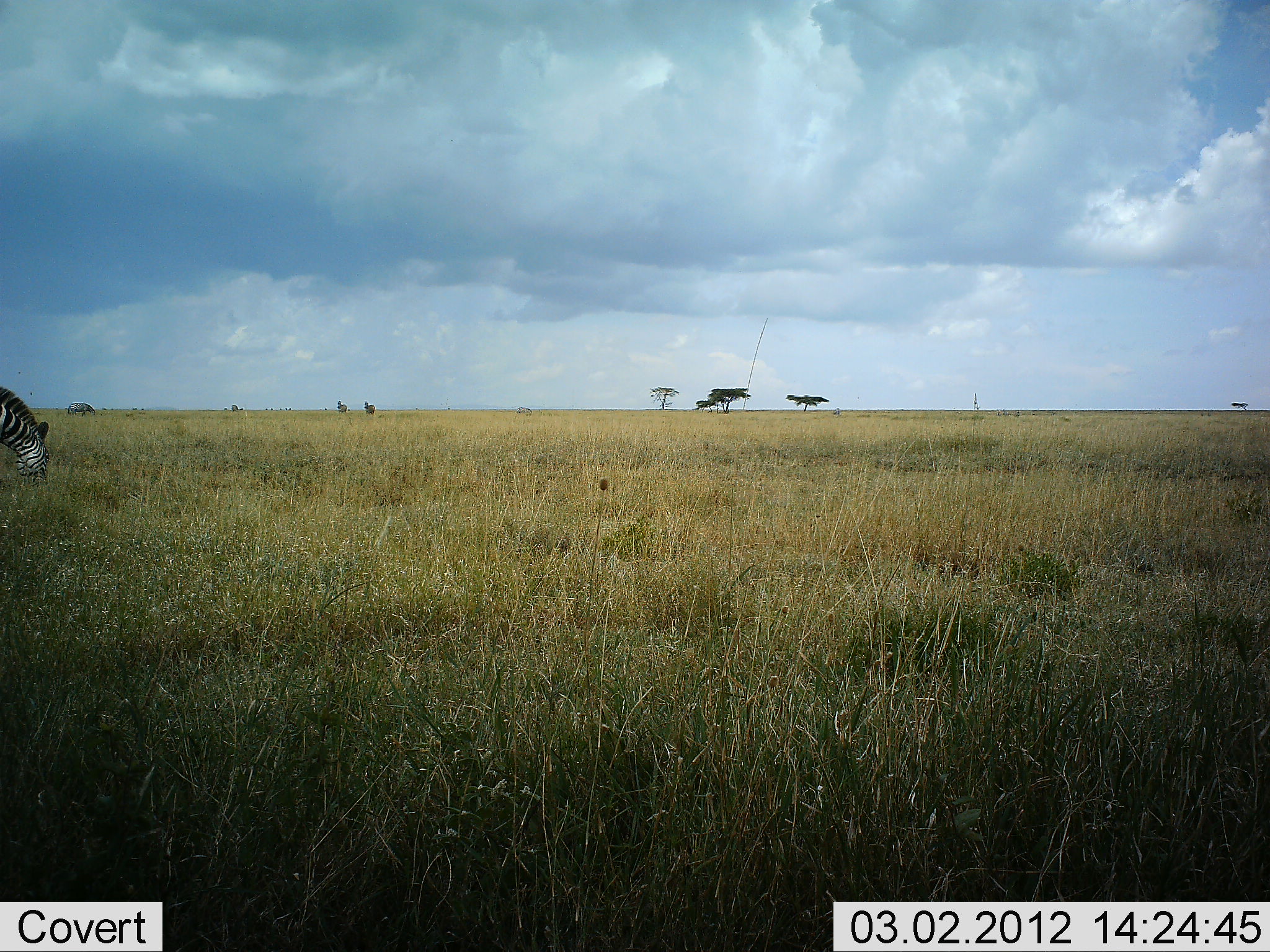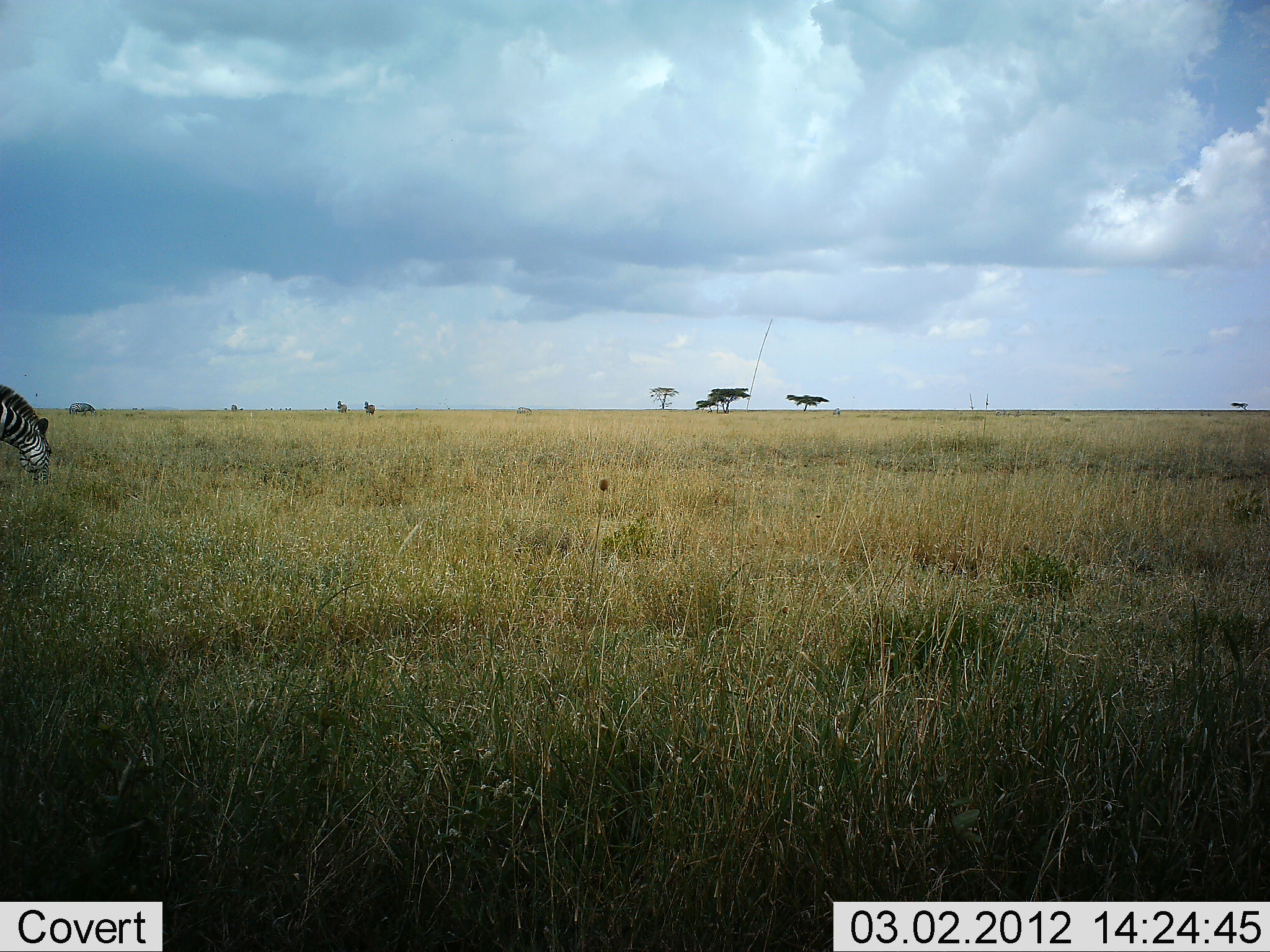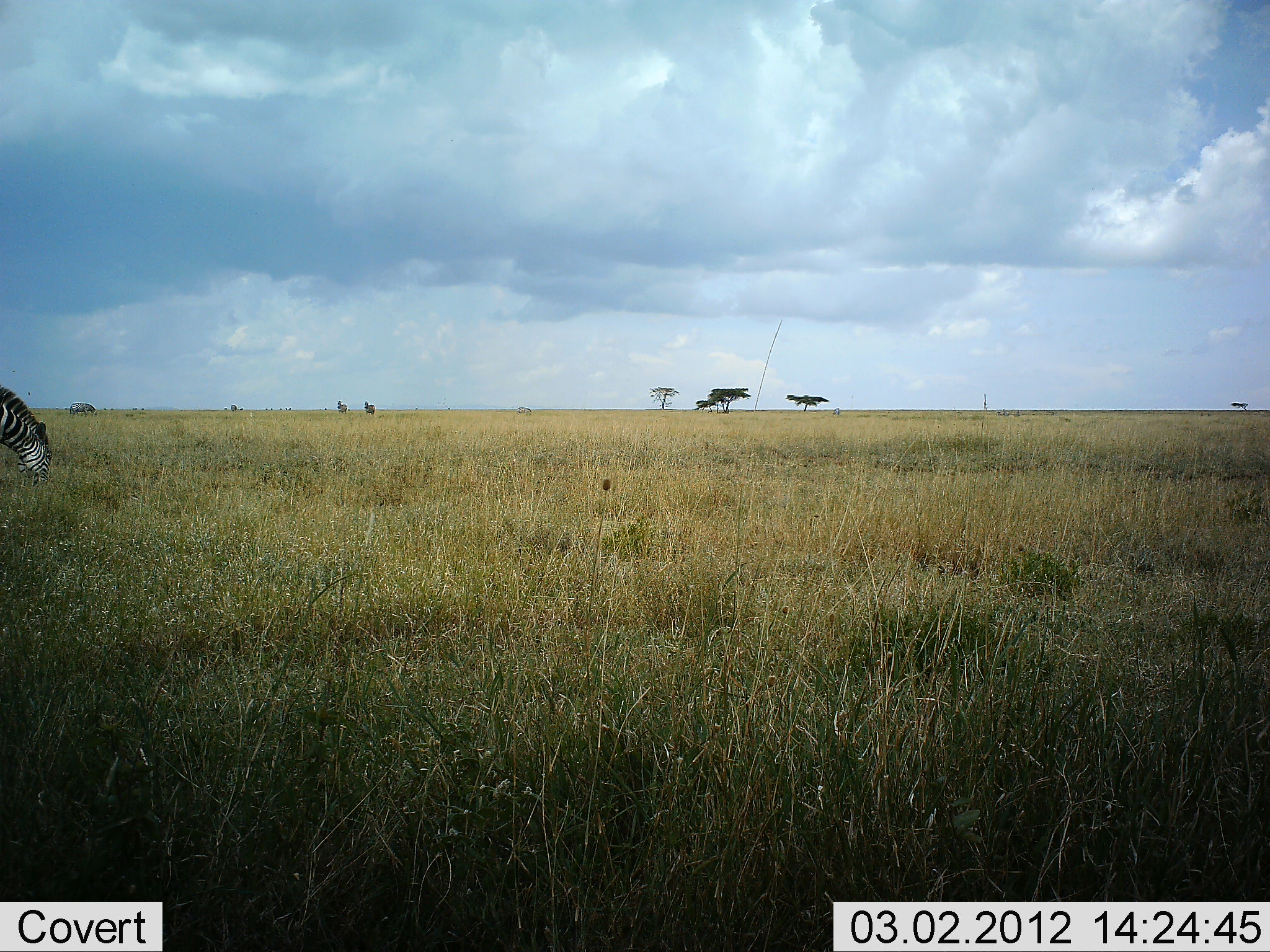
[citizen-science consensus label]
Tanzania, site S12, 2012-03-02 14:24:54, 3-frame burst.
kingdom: Animalia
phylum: Chordata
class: Mammalia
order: Perissodactyla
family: Equidae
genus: Equus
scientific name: Equus quagga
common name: plains zebra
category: zebra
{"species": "zebra (plains zebra) (Equus quagga)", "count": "1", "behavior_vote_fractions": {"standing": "21%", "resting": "0%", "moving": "4%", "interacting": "0%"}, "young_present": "0%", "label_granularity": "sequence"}